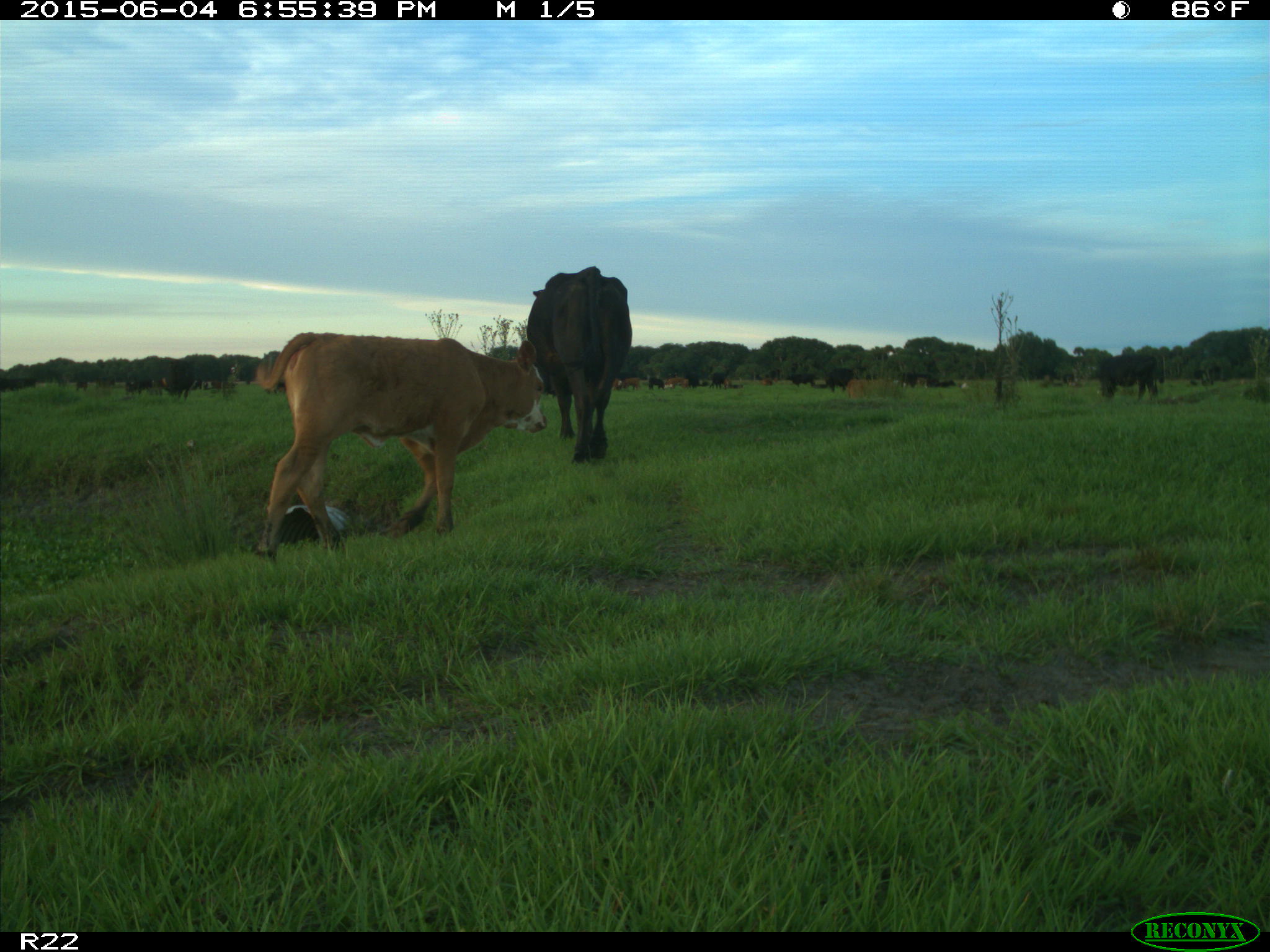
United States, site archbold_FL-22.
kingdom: Animalia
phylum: Chordata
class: Mammalia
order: Artiodactyla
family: Bovidae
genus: Bos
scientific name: Bos taurus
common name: domestic cow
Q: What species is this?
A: Bos taurus (domestic cow).